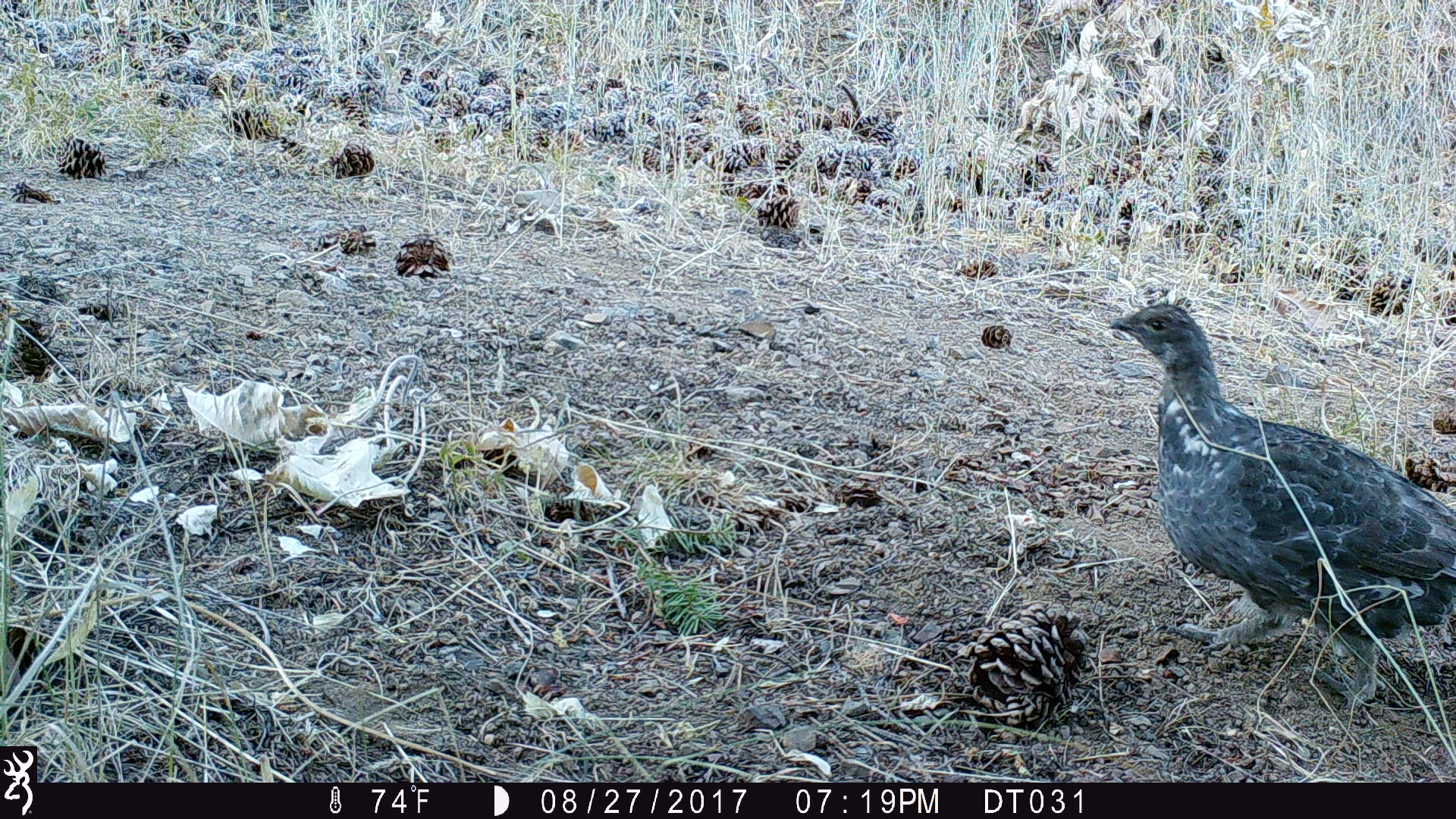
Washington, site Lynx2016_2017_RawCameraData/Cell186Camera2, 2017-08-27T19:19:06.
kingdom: Animalia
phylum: Chordata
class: Aves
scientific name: Aves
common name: birds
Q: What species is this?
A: Aves (birds).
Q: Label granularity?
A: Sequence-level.